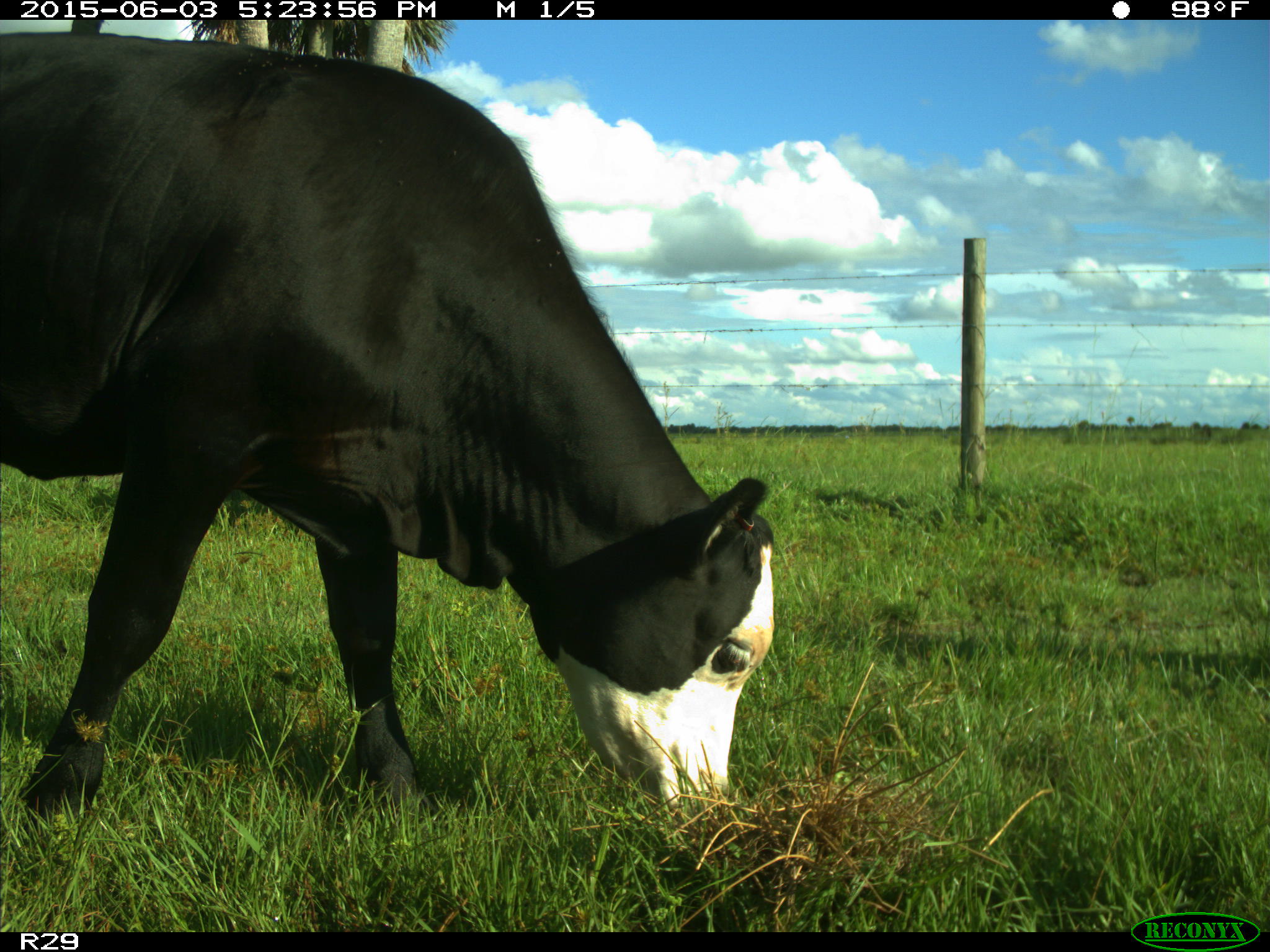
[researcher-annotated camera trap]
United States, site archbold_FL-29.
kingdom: Animalia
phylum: Chordata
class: Mammalia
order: Artiodactyla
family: Bovidae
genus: Bos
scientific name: Bos taurus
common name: domestic cow